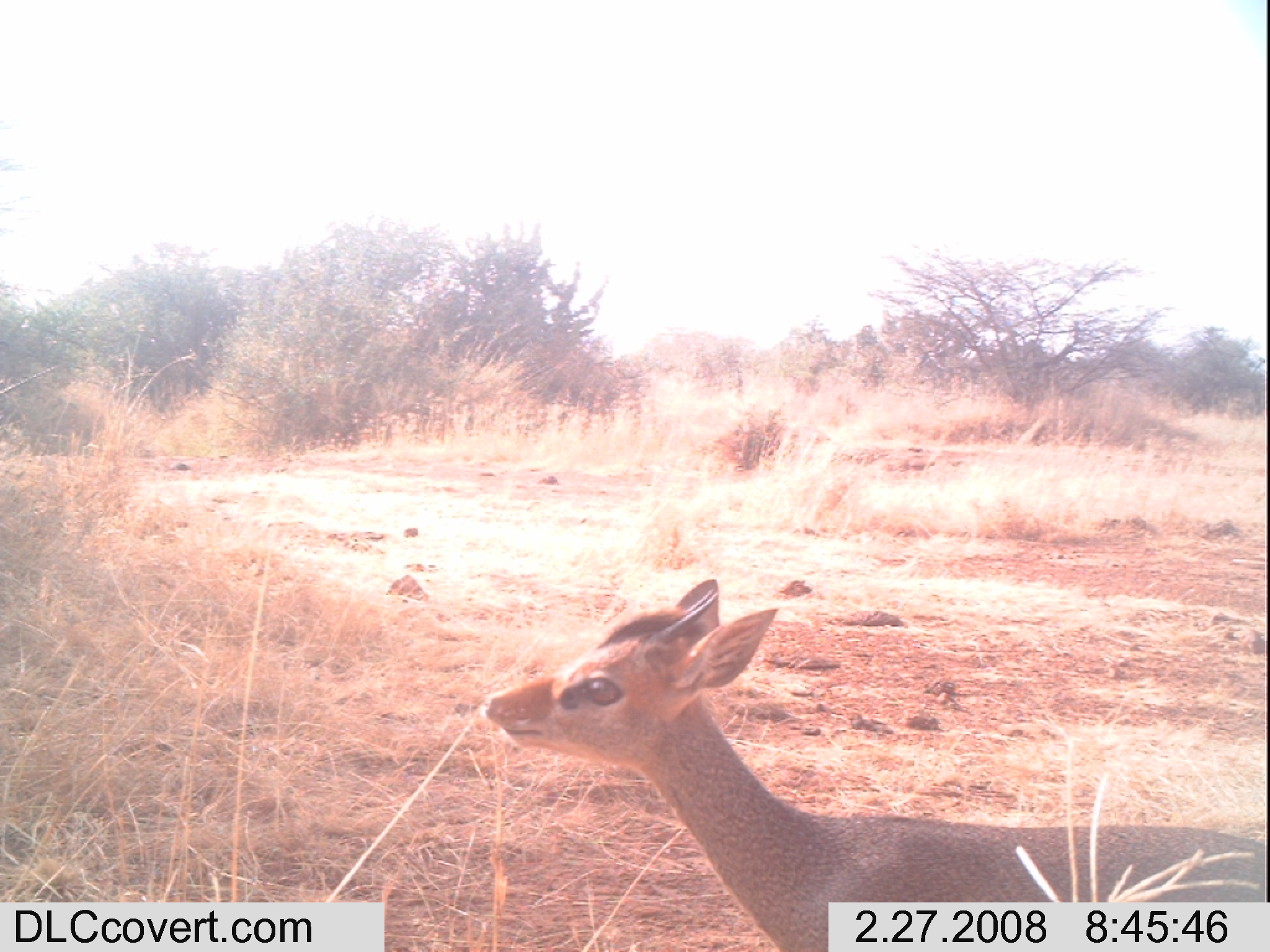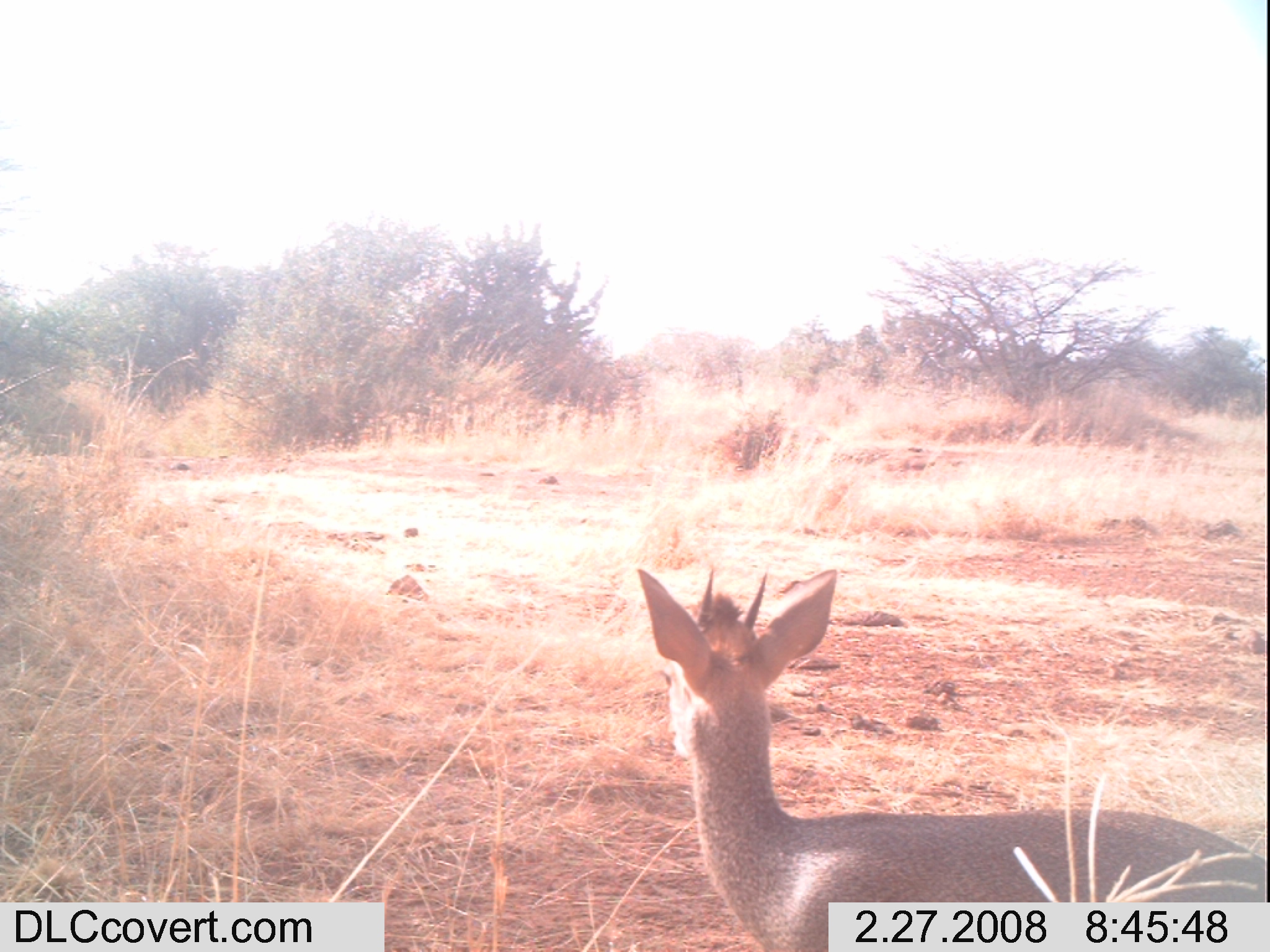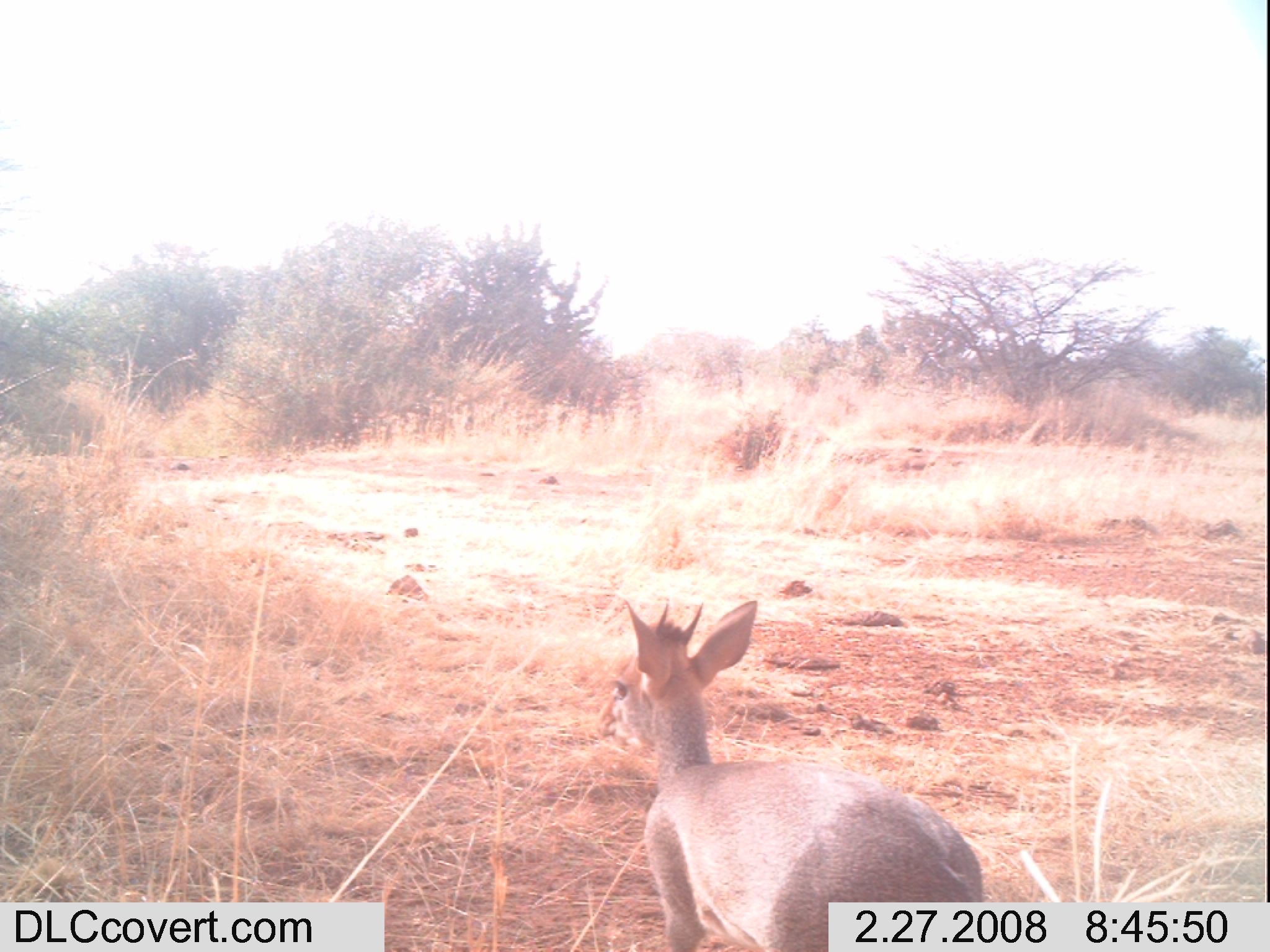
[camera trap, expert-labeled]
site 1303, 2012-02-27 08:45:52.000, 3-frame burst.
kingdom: Animalia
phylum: Chordata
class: Mammalia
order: Artiodactyla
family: Bovidae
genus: Madoqua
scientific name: Madoqua guentheri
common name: günther's dik-dik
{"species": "Madoqua guentheri (günther's dik-dik)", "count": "1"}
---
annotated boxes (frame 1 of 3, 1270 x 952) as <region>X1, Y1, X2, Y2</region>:
madoqua guentheri: <region>482, 575, 1270, 952</region>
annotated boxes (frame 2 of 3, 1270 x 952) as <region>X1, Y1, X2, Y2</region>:
madoqua guentheri: <region>636, 564, 1270, 952</region>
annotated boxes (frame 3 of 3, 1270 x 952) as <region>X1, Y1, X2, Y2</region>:
madoqua guentheri: <region>595, 593, 985, 952</region>